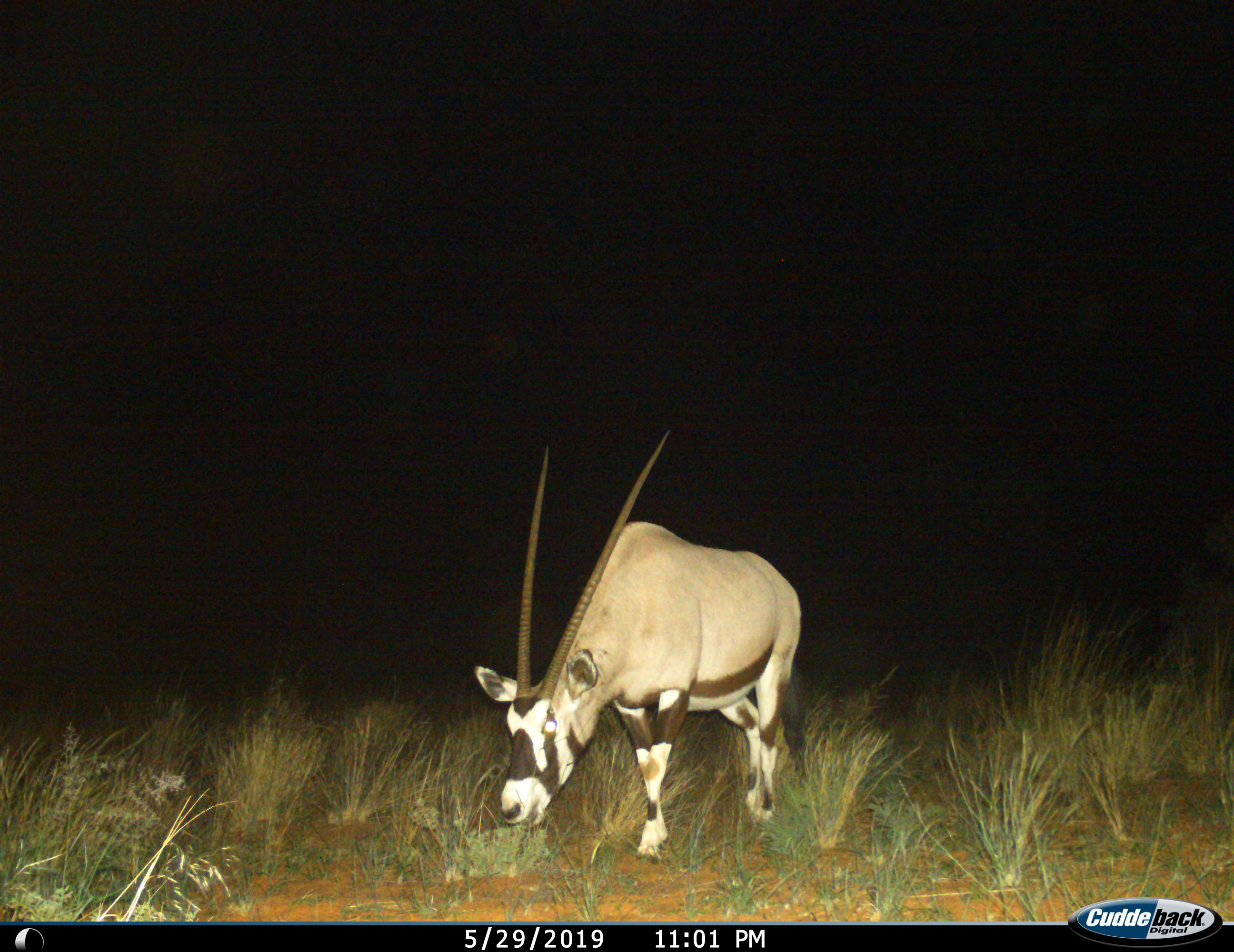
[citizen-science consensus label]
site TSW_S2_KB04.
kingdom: Animalia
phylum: Chordata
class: Mammalia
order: Artiodactyla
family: Bovidae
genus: Oryx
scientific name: Oryx gazella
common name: gemsbok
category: oryx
Oryx (gemsbok) (Oryx gazella), count 1. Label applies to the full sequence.